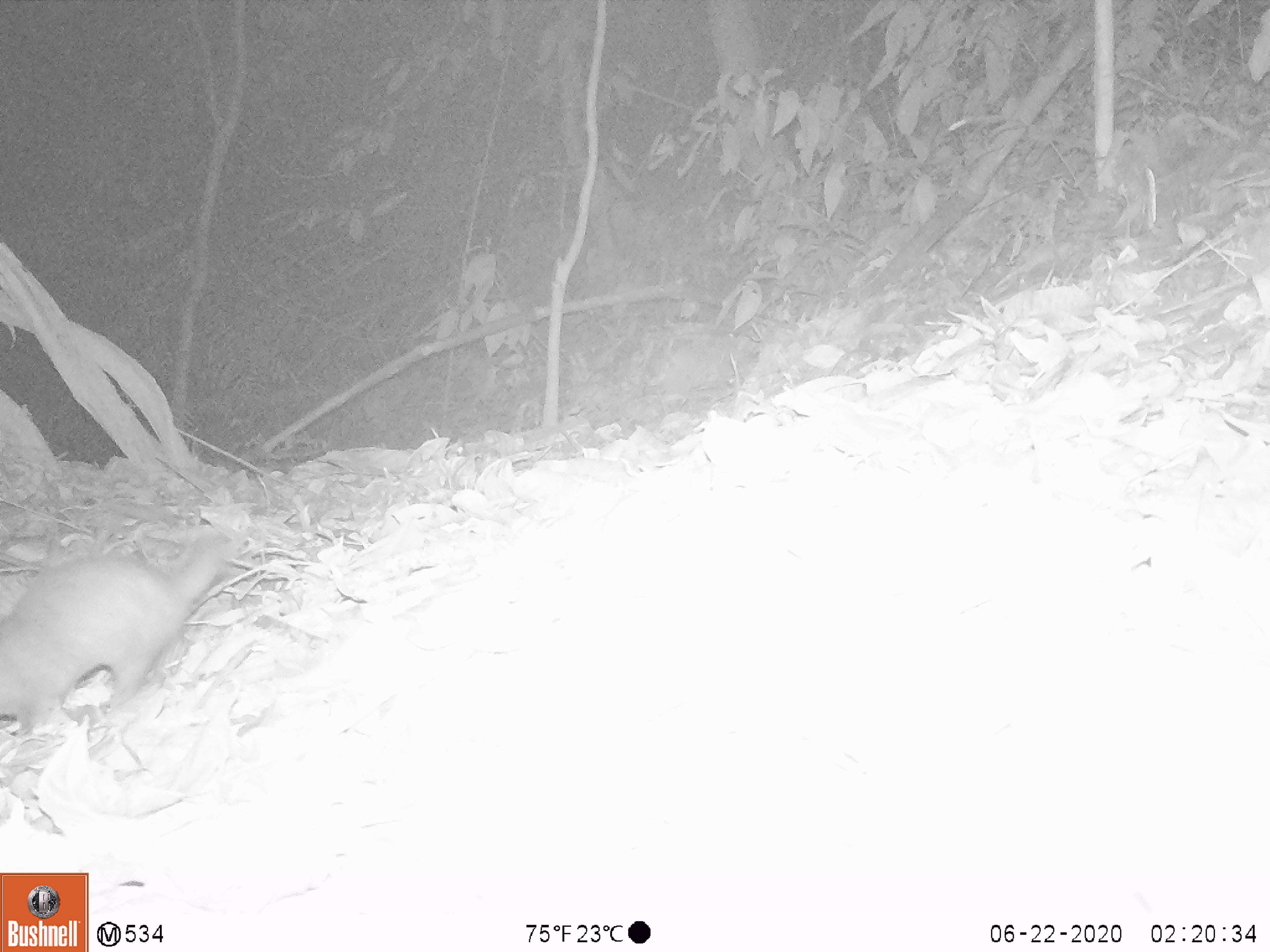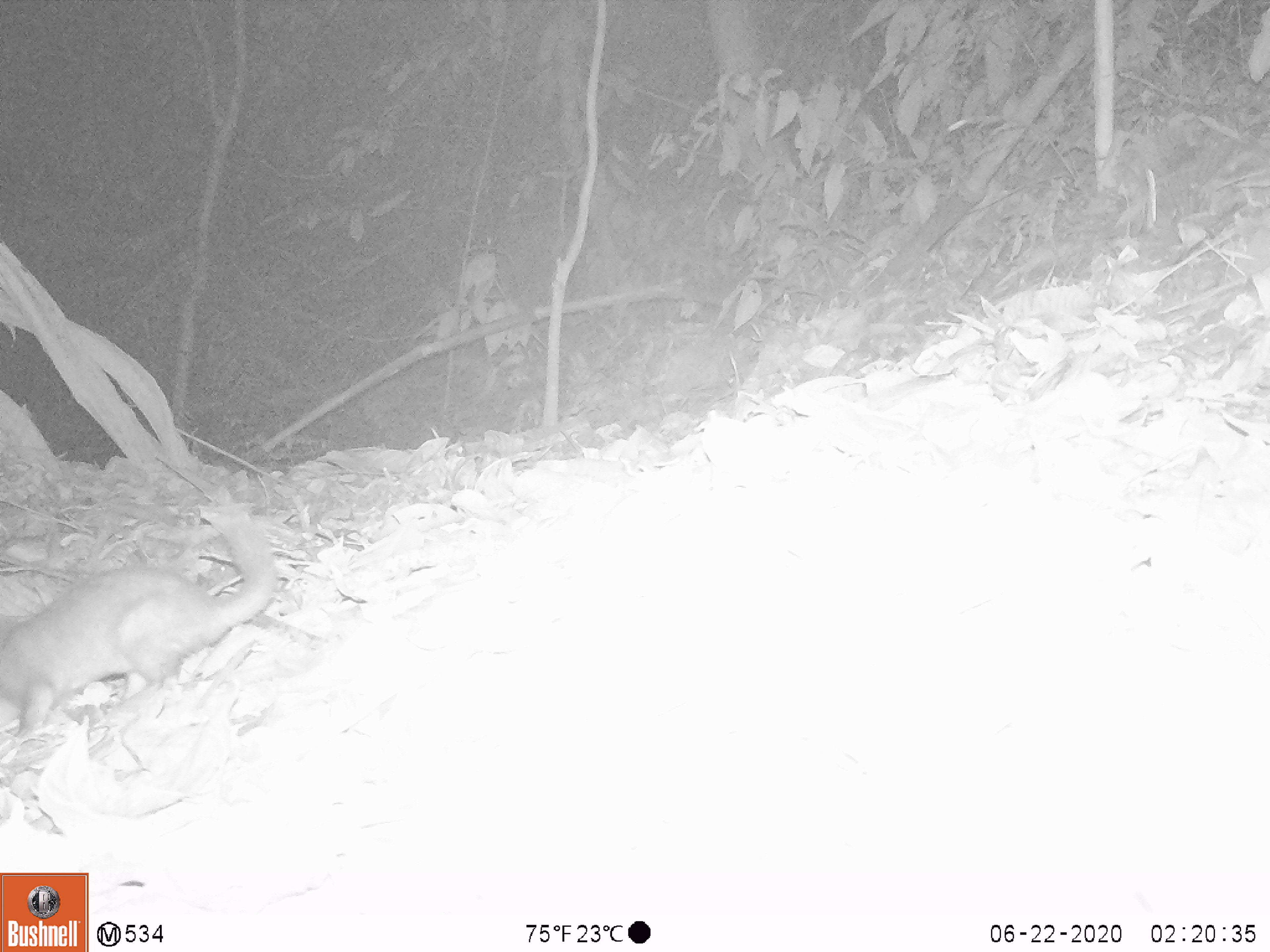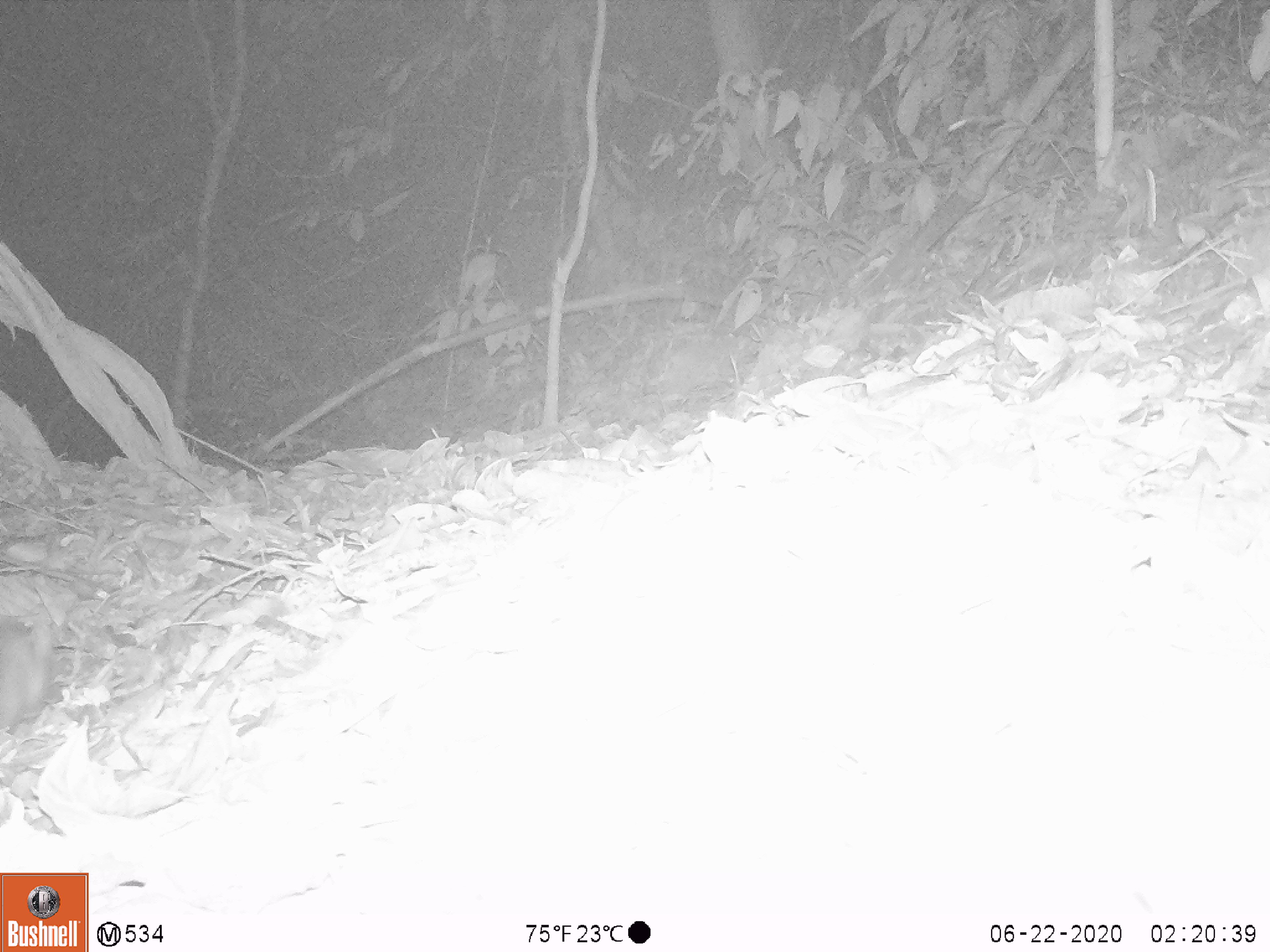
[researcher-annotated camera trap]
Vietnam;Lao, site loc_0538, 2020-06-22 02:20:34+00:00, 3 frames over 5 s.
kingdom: Animalia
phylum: Chordata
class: Mammalia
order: Carnivora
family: Mustelidae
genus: Melogale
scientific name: Melogale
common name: ferret badger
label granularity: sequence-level